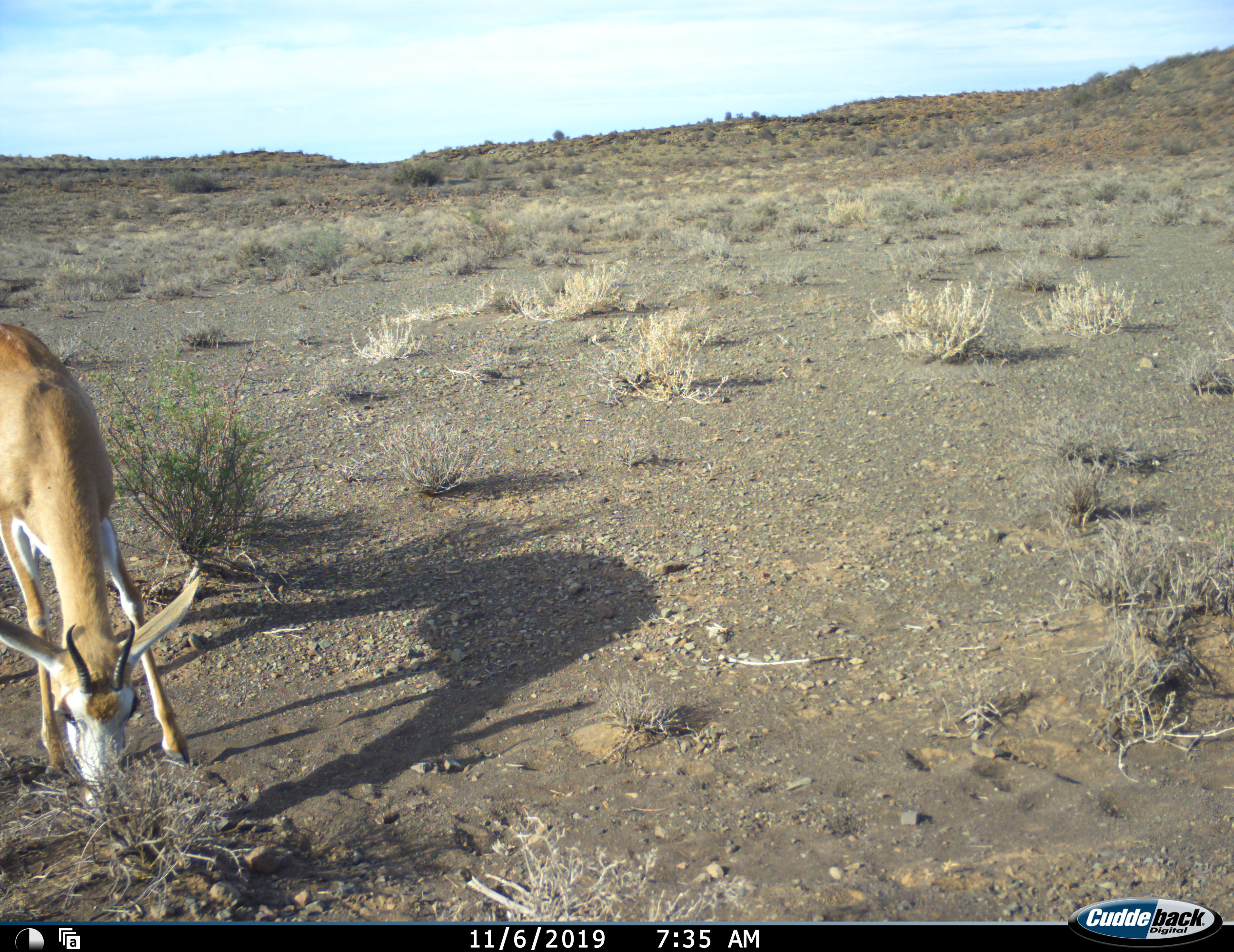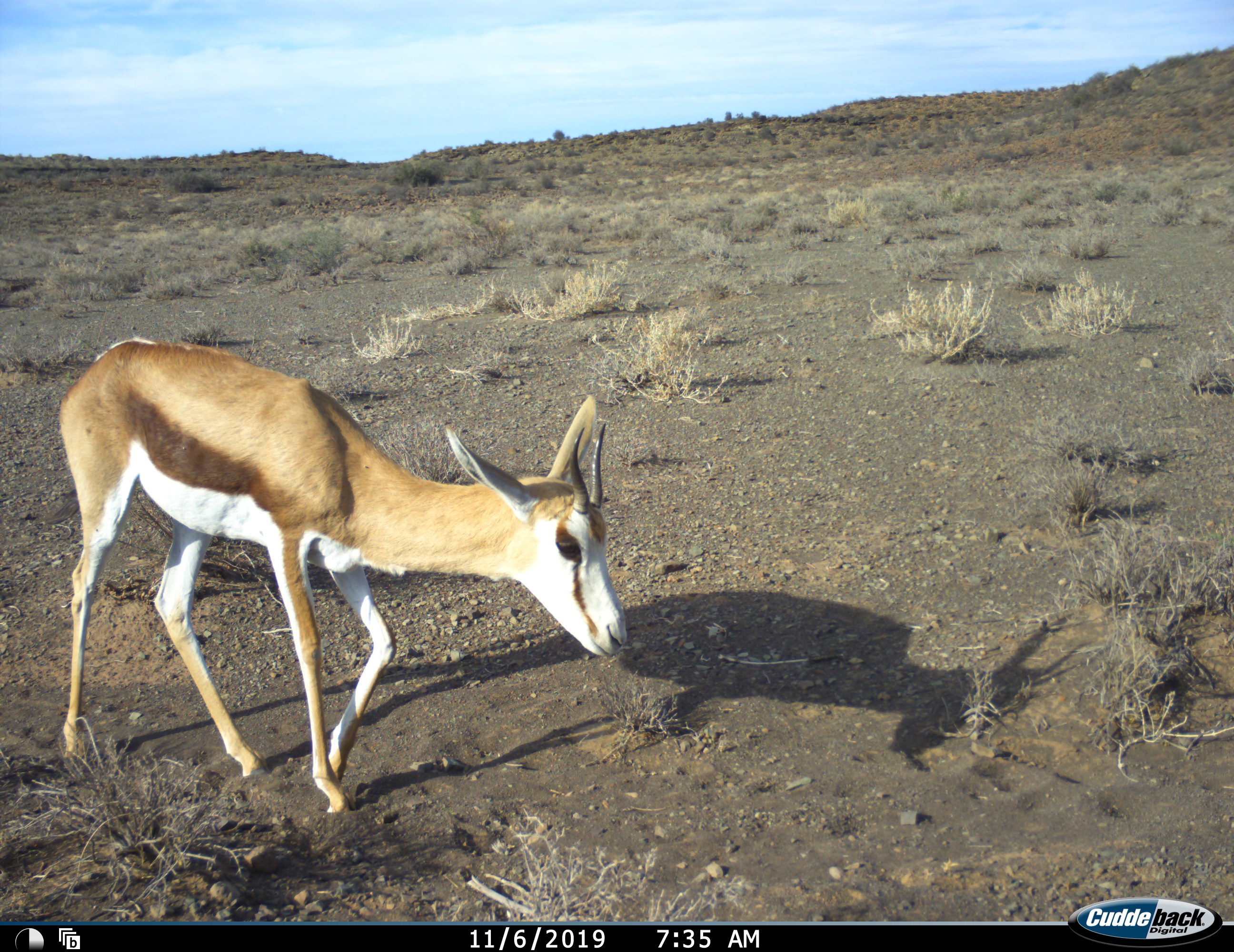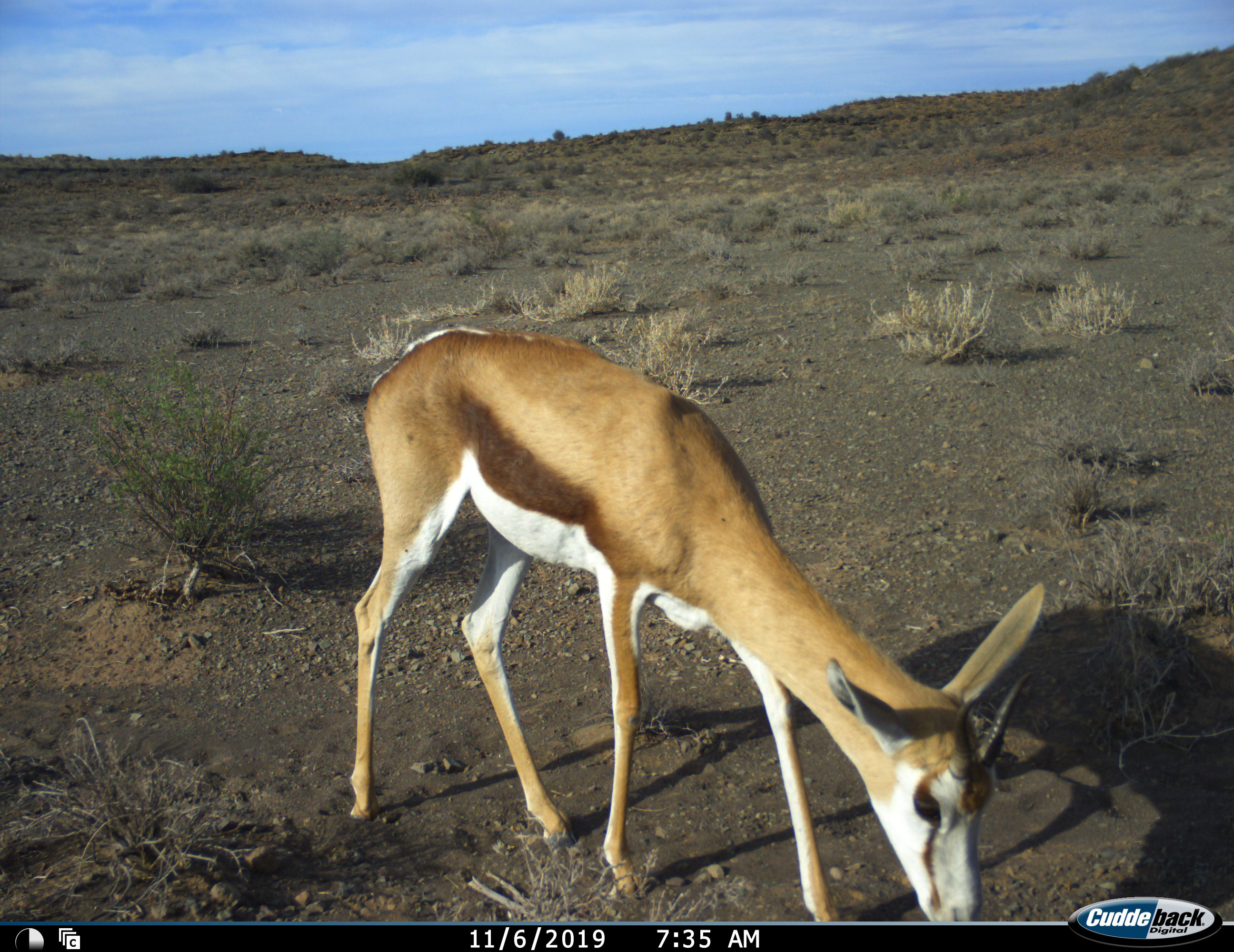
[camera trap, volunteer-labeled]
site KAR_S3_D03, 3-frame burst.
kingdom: Animalia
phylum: Chordata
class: Mammalia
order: Artiodactyla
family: Bovidae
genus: Antidorcas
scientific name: Antidorcas marsupialis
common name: springbok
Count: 1.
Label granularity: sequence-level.